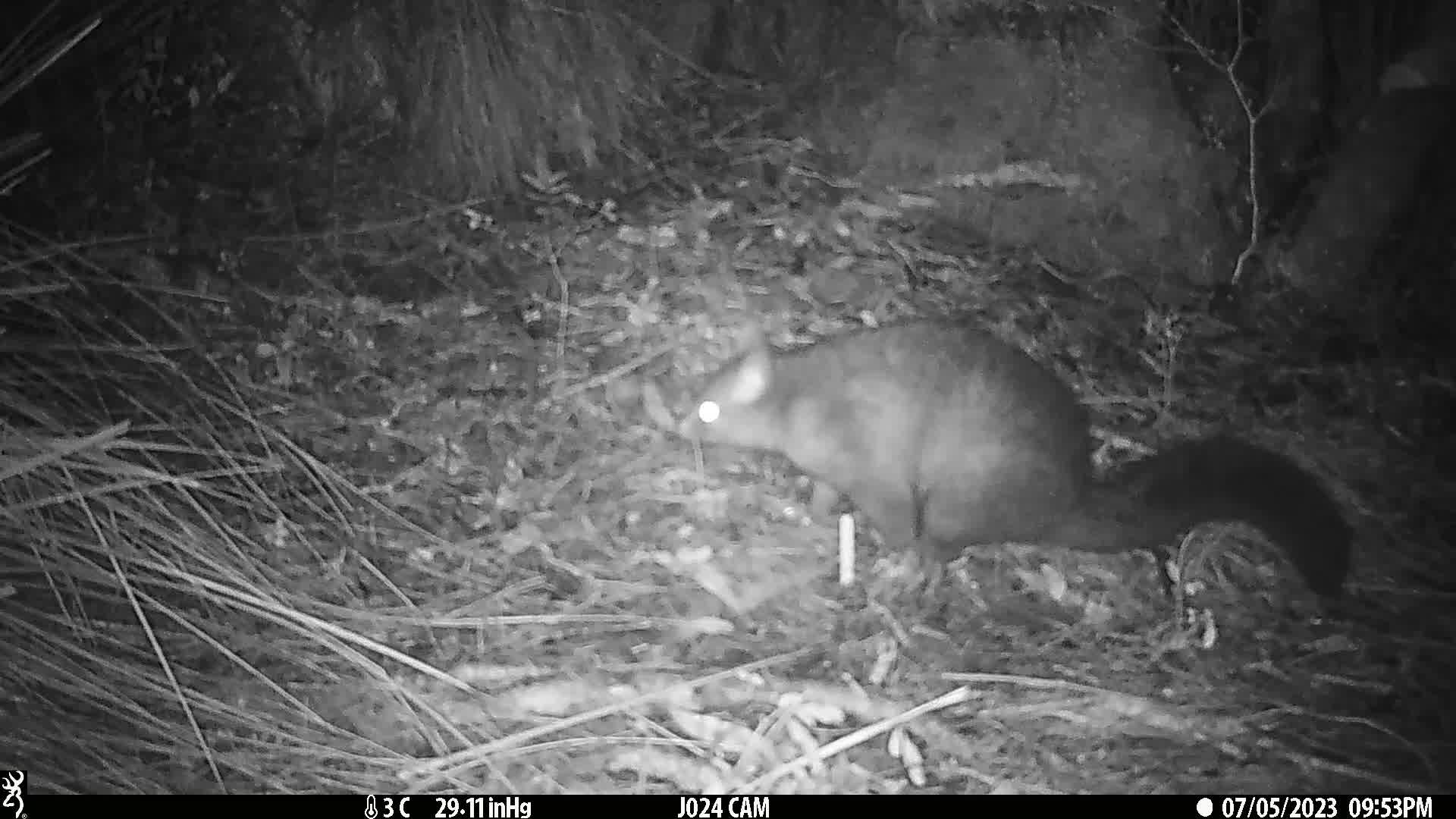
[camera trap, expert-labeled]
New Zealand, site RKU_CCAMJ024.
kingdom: Animalia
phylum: Chordata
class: Mammalia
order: Diprotodontia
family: Phalangeridae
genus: Trichosurus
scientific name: Trichosurus vulpecula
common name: common brushtail possum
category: possum